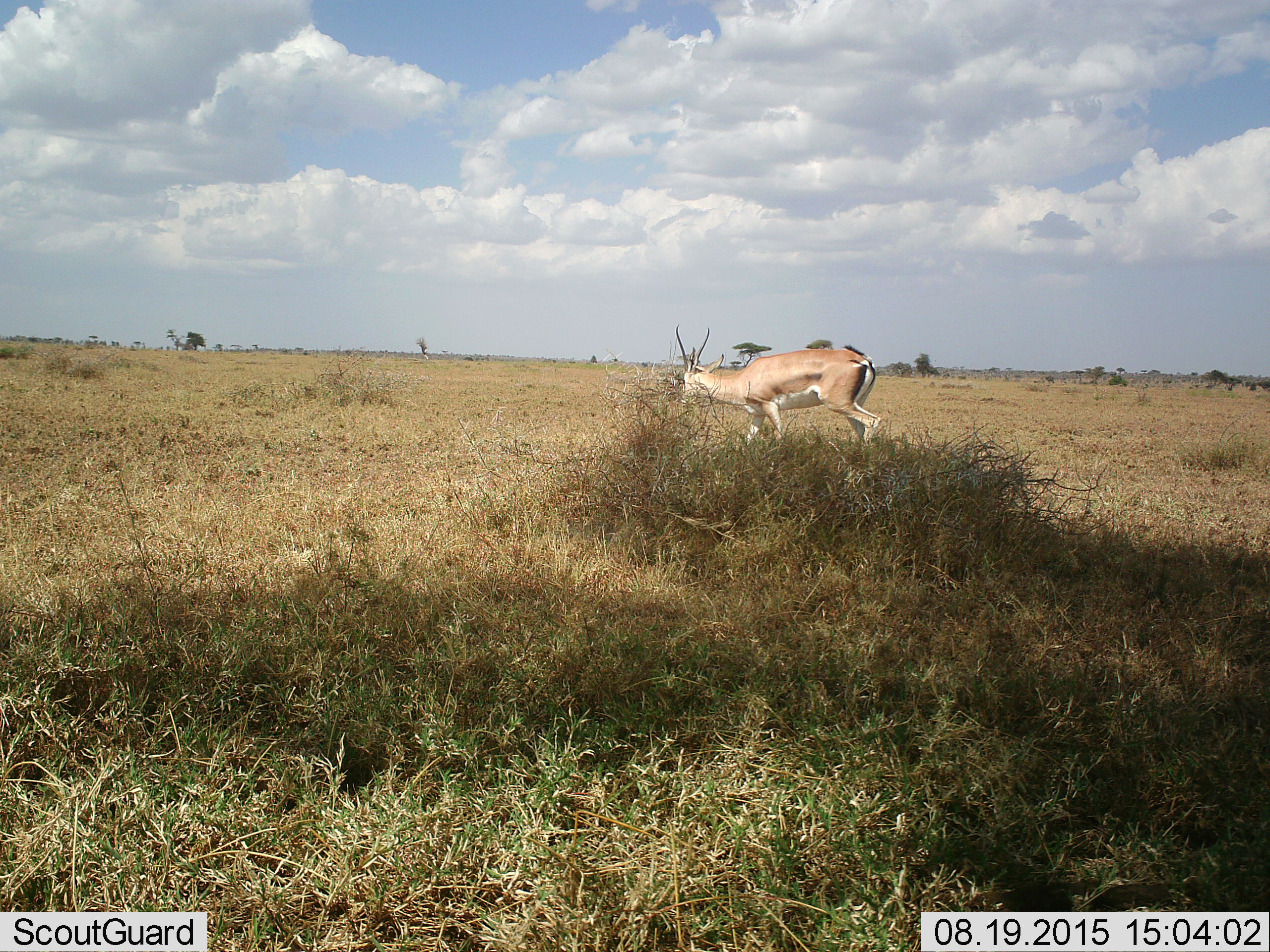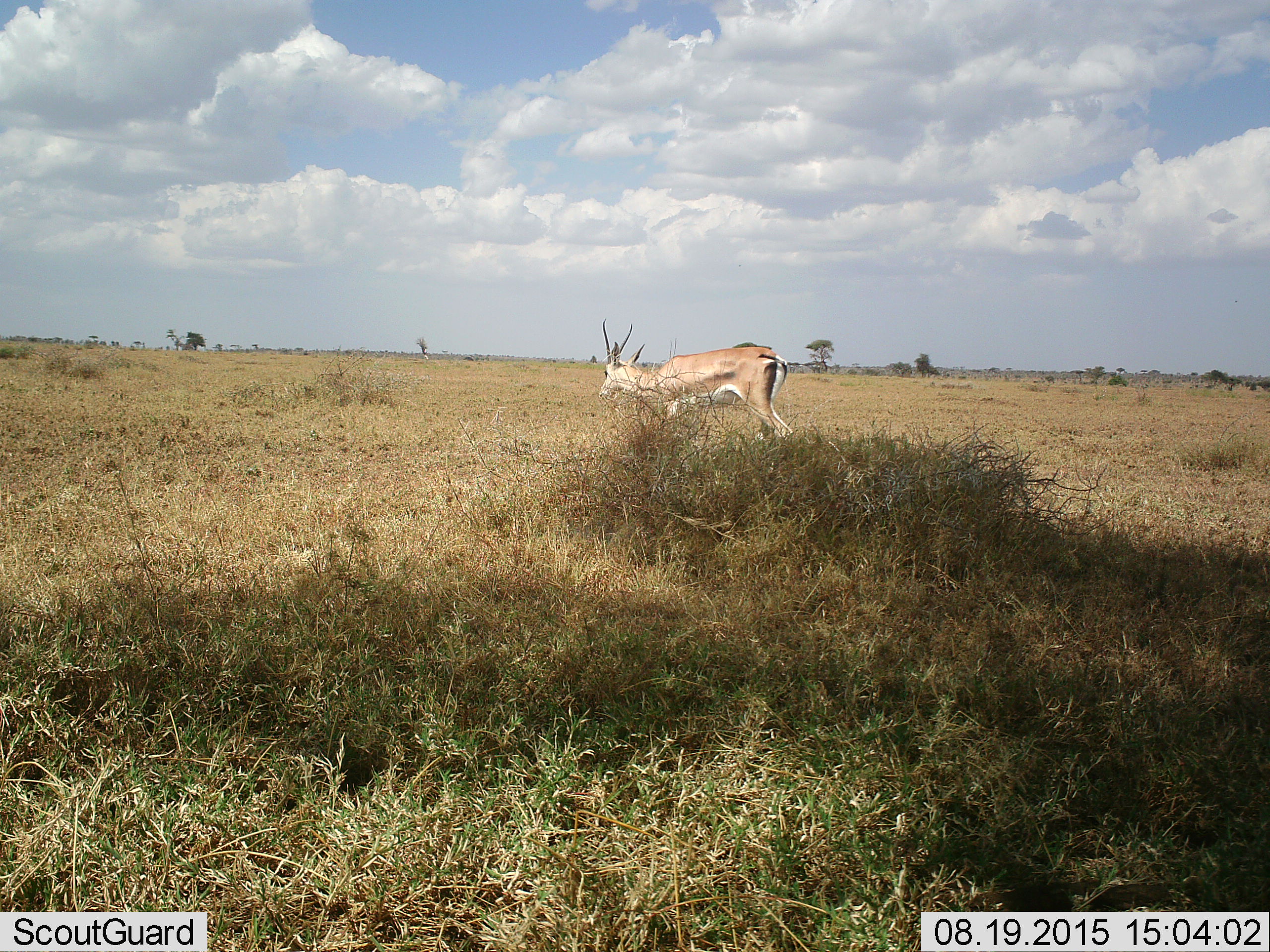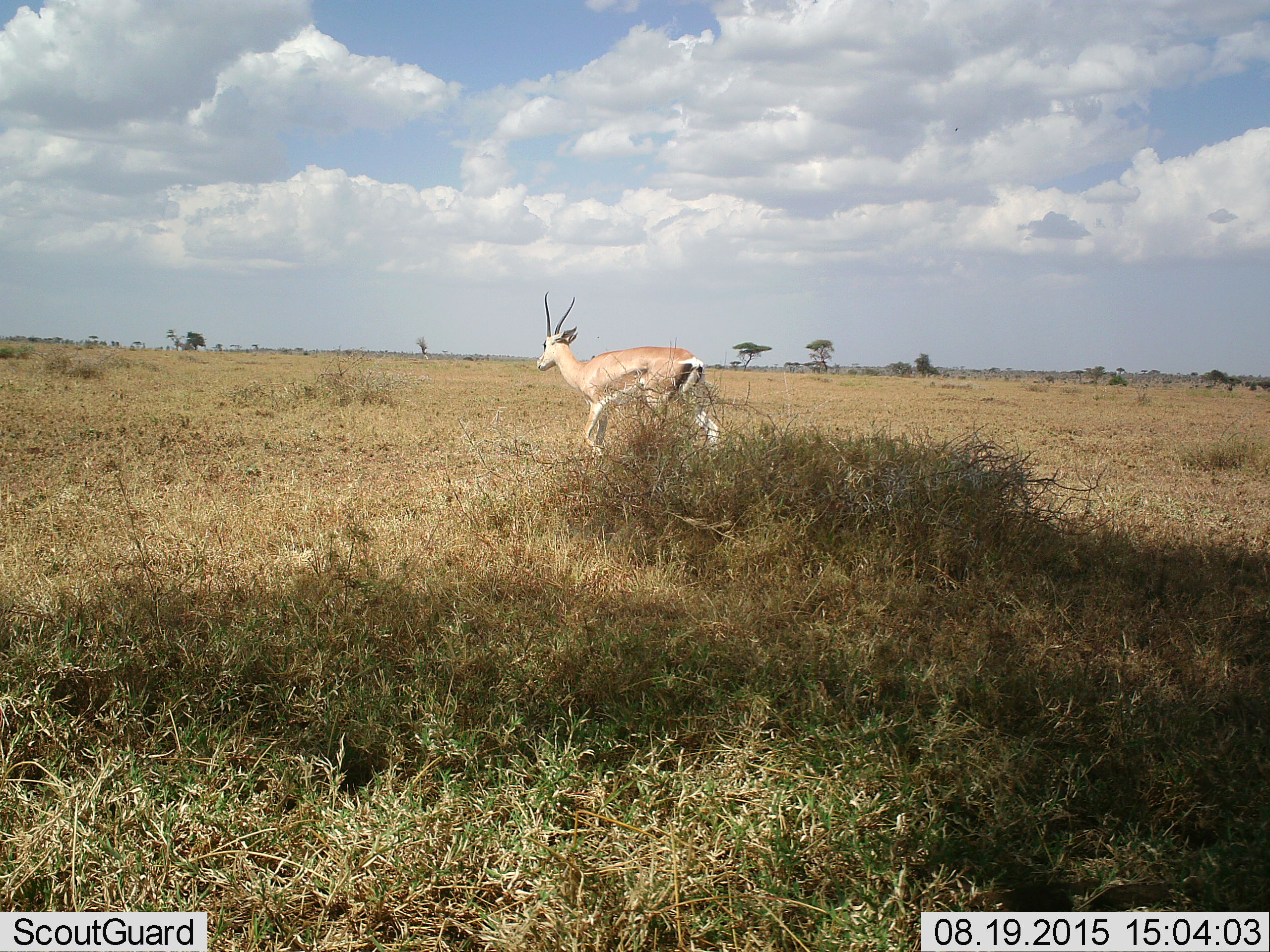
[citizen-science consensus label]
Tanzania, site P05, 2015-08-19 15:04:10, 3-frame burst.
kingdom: Animalia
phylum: Chordata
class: Mammalia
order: Artiodactyla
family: Bovidae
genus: Nanger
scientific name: Nanger granti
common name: grant's gazelle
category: gazellegrants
Gazellegrants (grant's gazelle) (Nanger granti), count 1. Behavior (volunteer vote fractions): standing 0%, resting 0%, moving 100%, interacting 0%. Young present (vote fraction): 0%. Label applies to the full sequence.